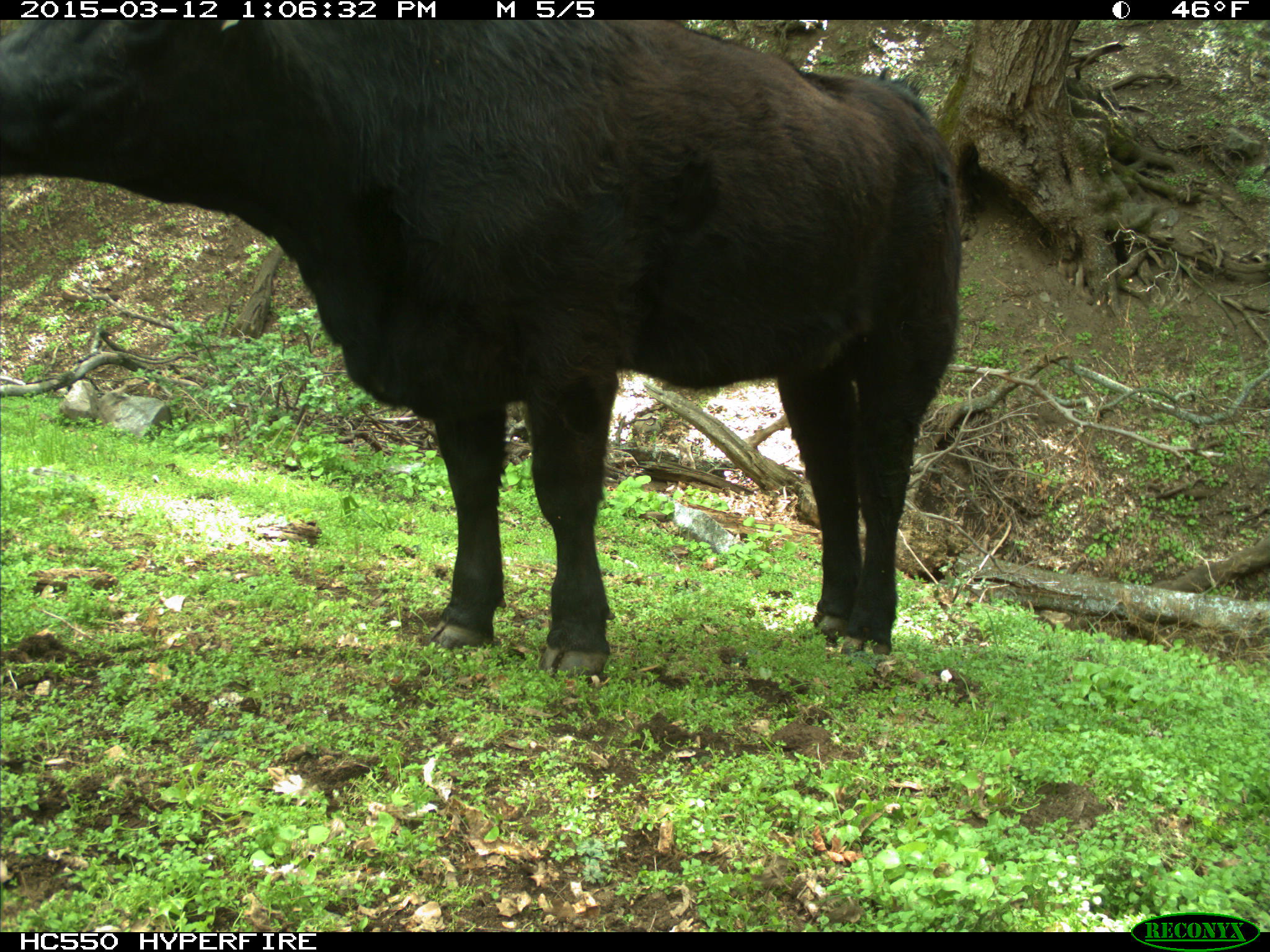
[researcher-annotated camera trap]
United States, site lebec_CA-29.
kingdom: Animalia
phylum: Chordata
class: Mammalia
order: Artiodactyla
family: Bovidae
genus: Bos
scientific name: Bos taurus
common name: domestic cow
Bos taurus (domestic cow).